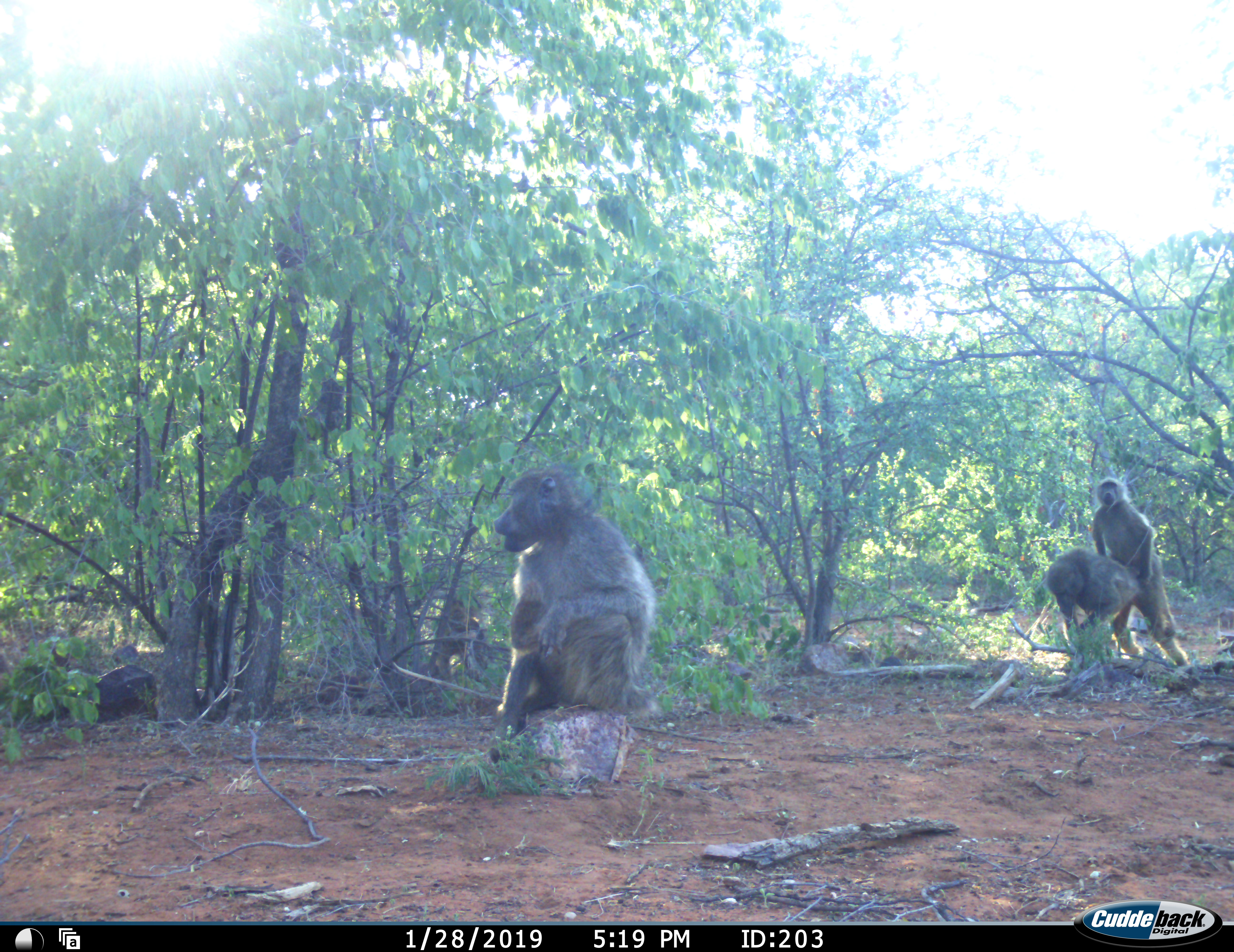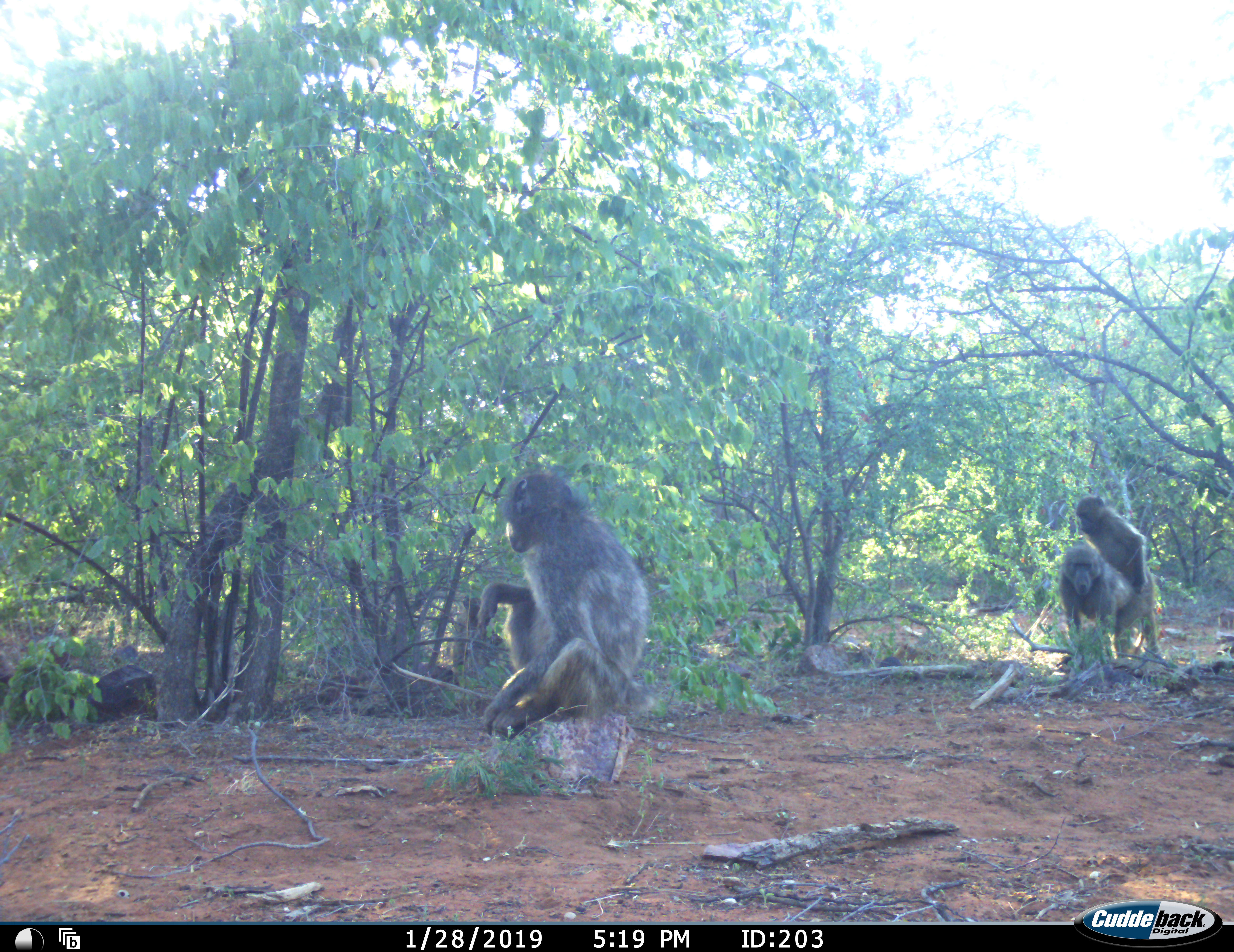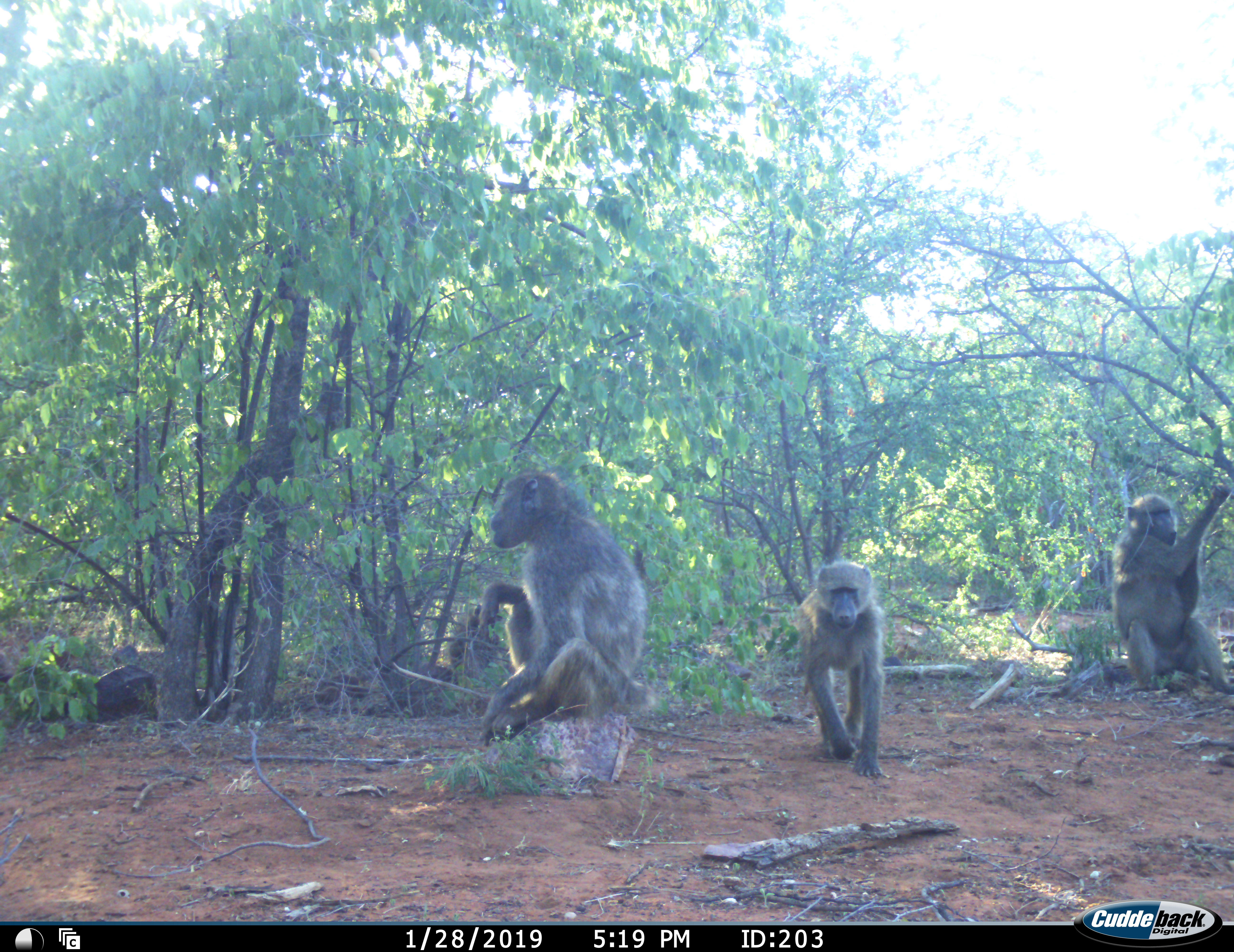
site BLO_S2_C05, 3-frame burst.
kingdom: Animalia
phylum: Chordata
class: Mammalia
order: Primates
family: Cercopithecidae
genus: Papio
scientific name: Papio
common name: baboon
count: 3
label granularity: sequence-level